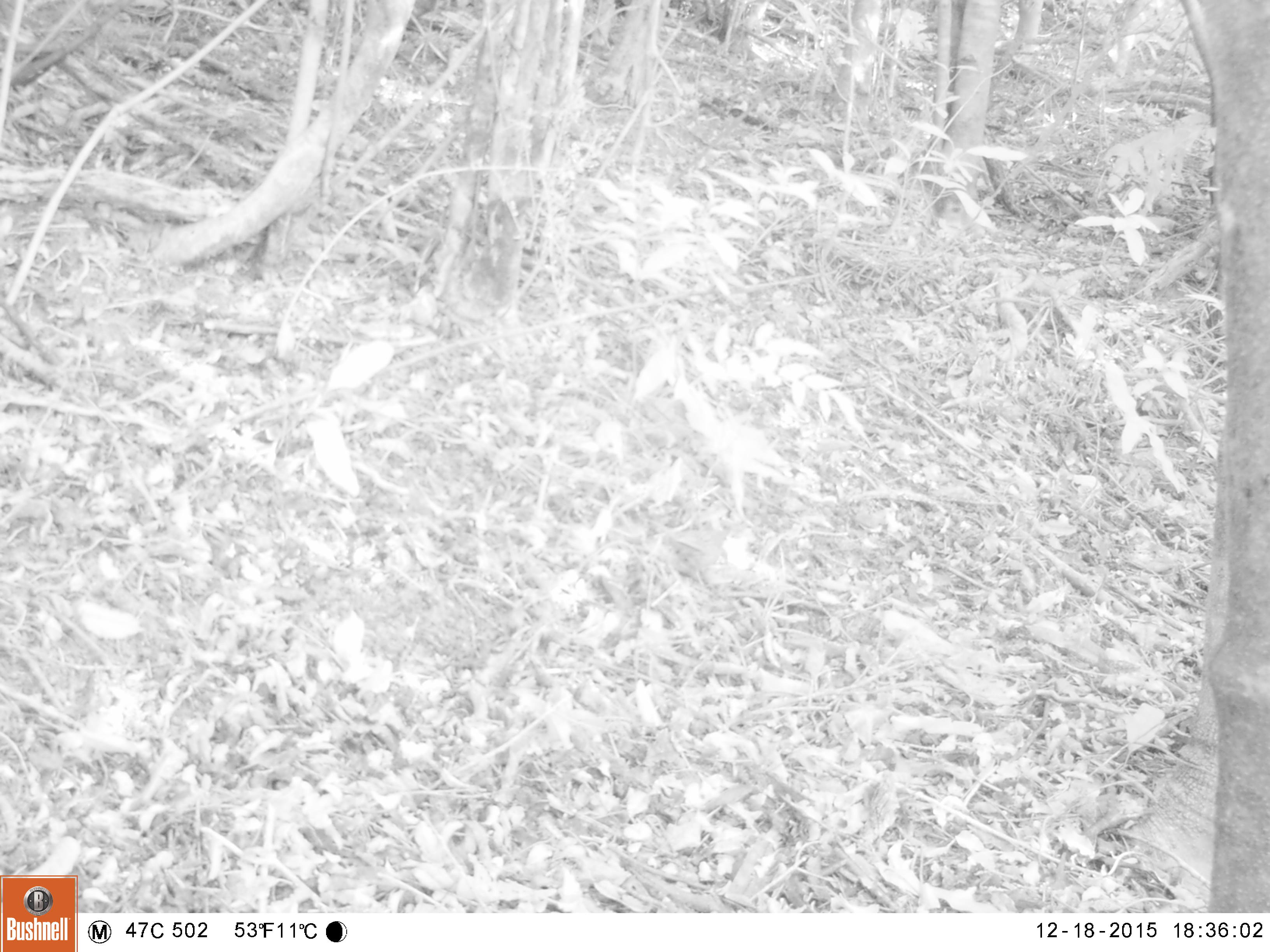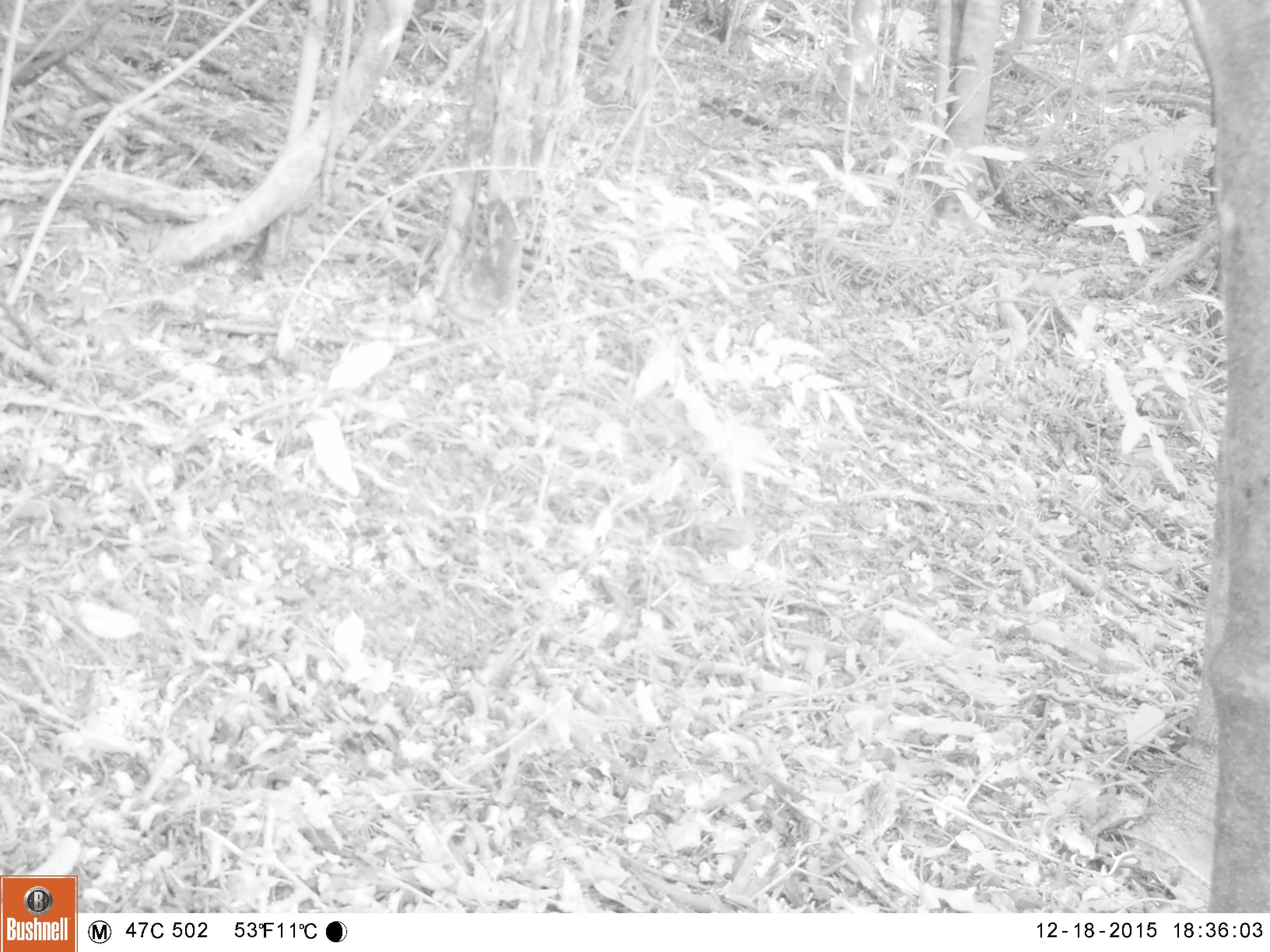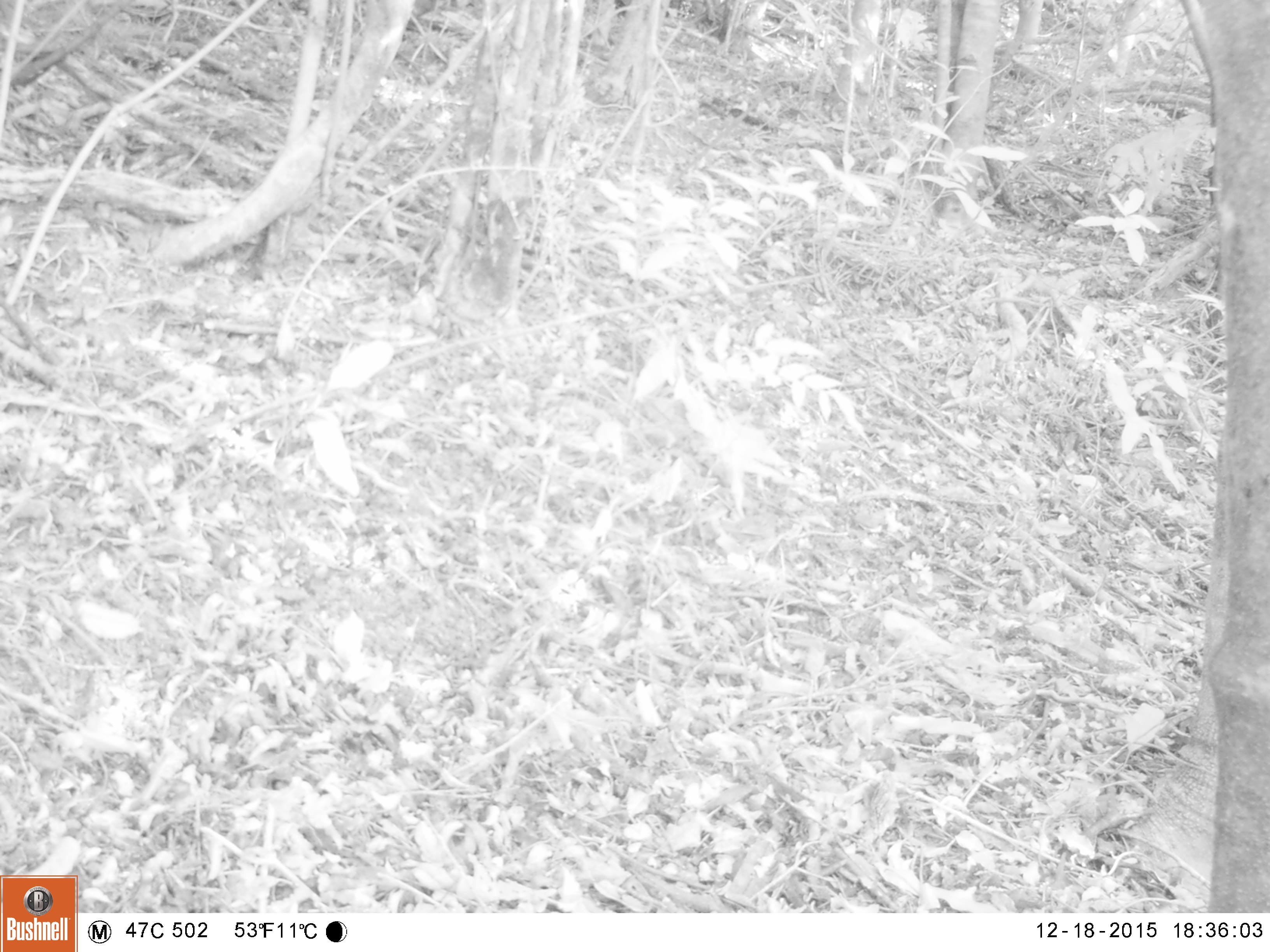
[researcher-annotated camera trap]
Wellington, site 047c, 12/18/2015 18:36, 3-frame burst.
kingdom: Animalia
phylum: Chordata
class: Aves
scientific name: Aves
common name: bird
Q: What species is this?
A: Bird (Aves).